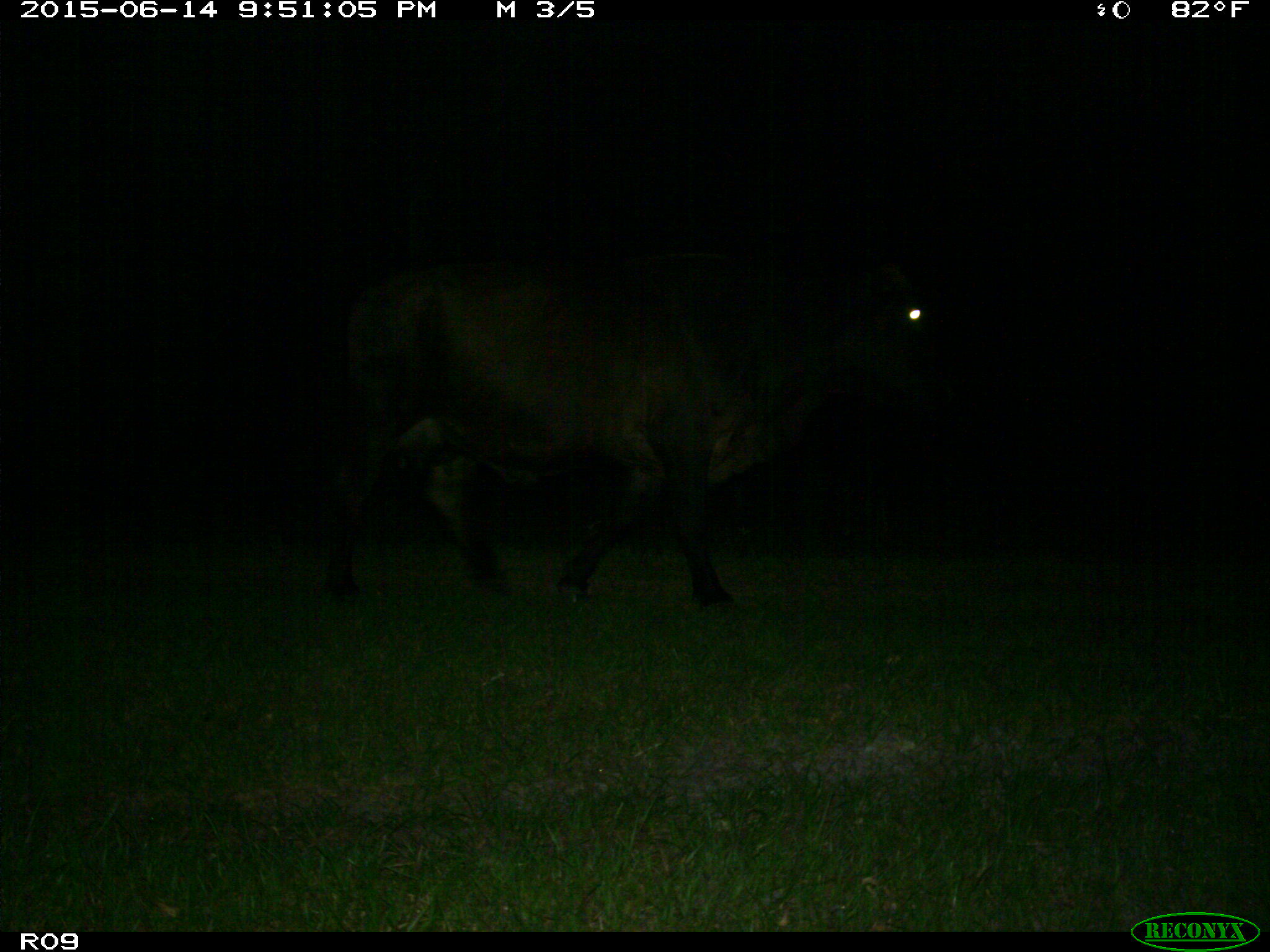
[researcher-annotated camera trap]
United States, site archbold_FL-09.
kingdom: Animalia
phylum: Chordata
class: Mammalia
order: Artiodactyla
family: Bovidae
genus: Bos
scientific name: Bos taurus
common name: domestic cow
Bos taurus (domestic cow).